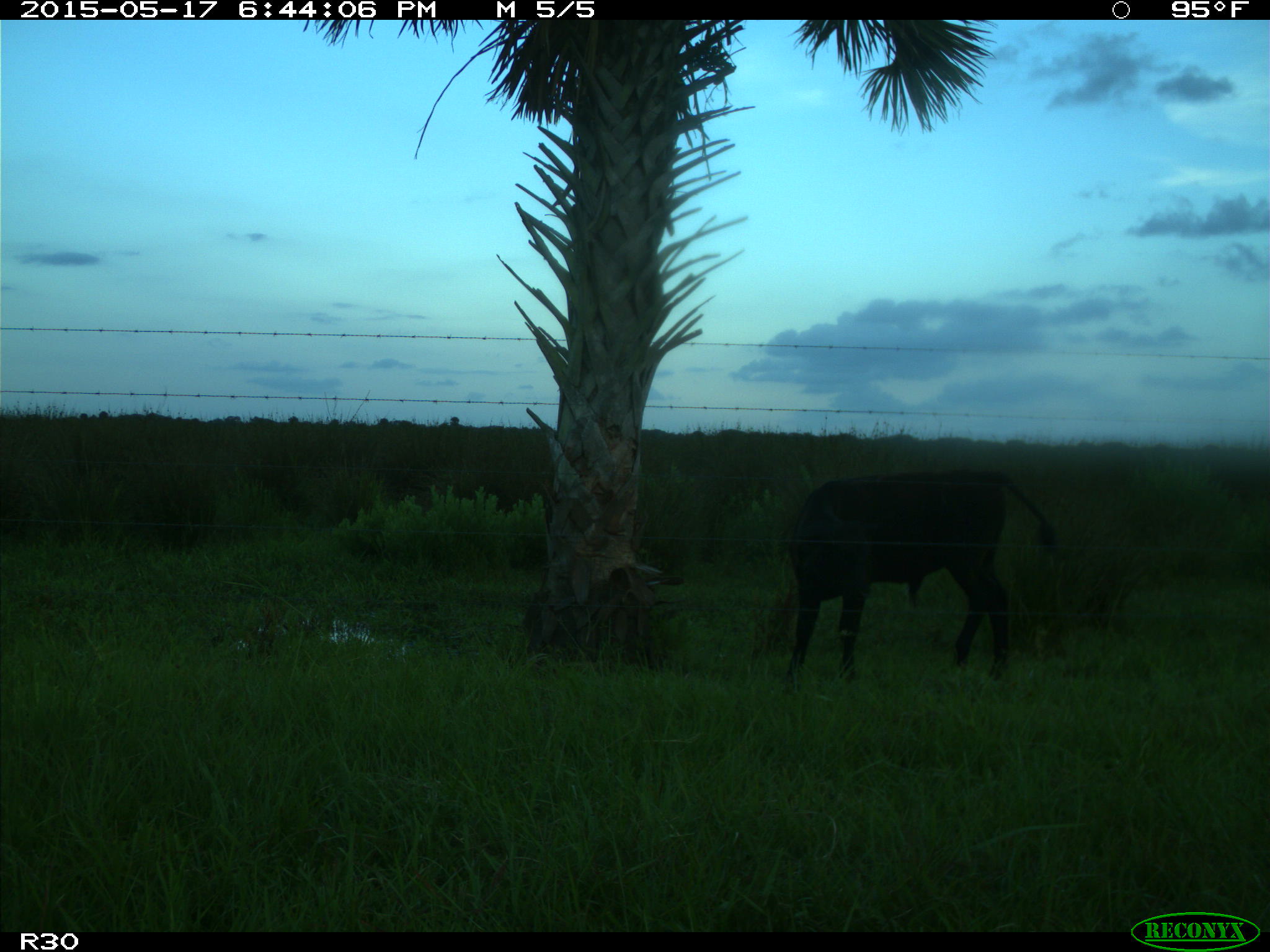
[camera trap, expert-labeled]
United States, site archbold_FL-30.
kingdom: Animalia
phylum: Chordata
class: Mammalia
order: Artiodactyla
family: Bovidae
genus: Bos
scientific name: Bos taurus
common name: domestic cow